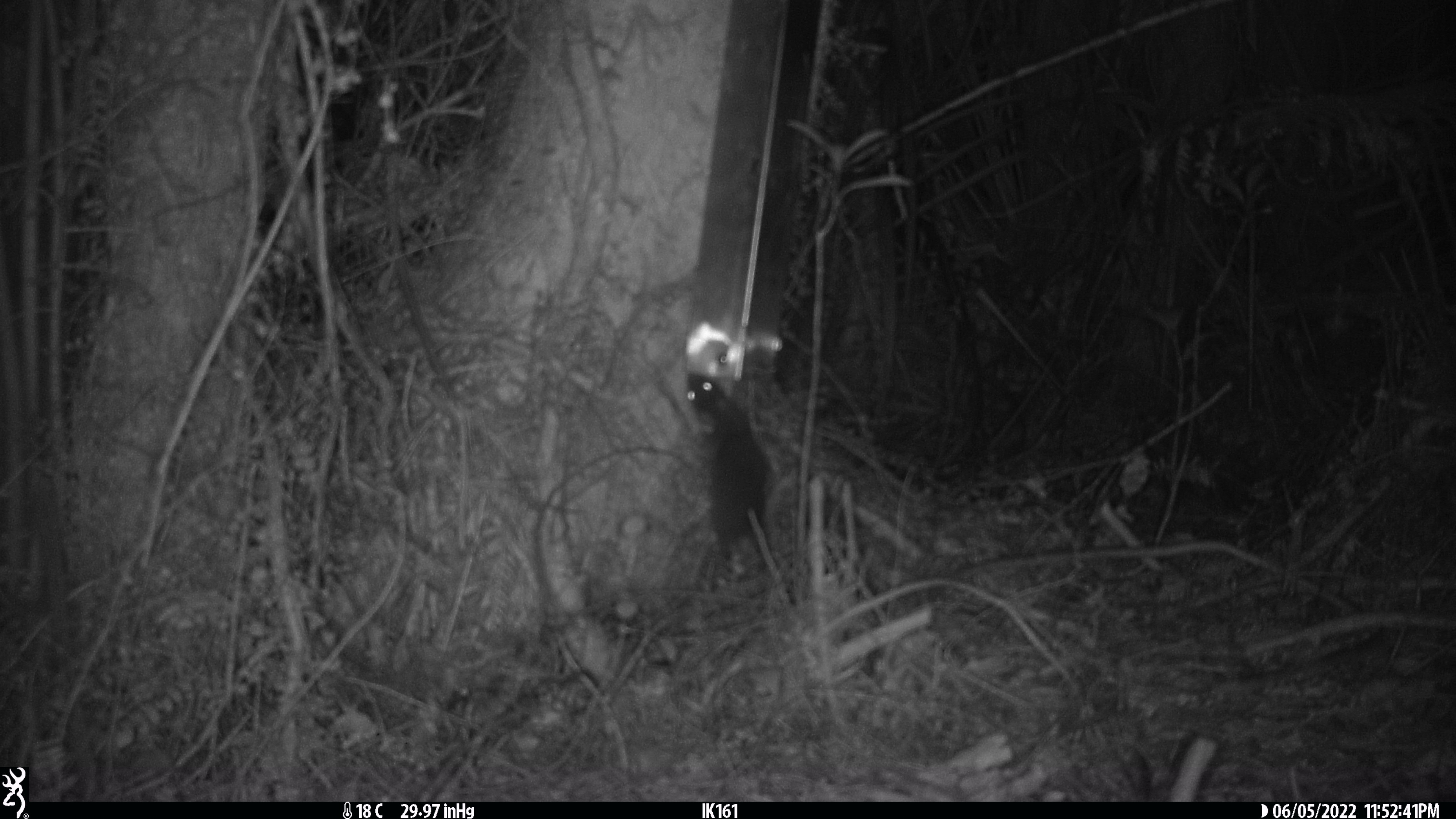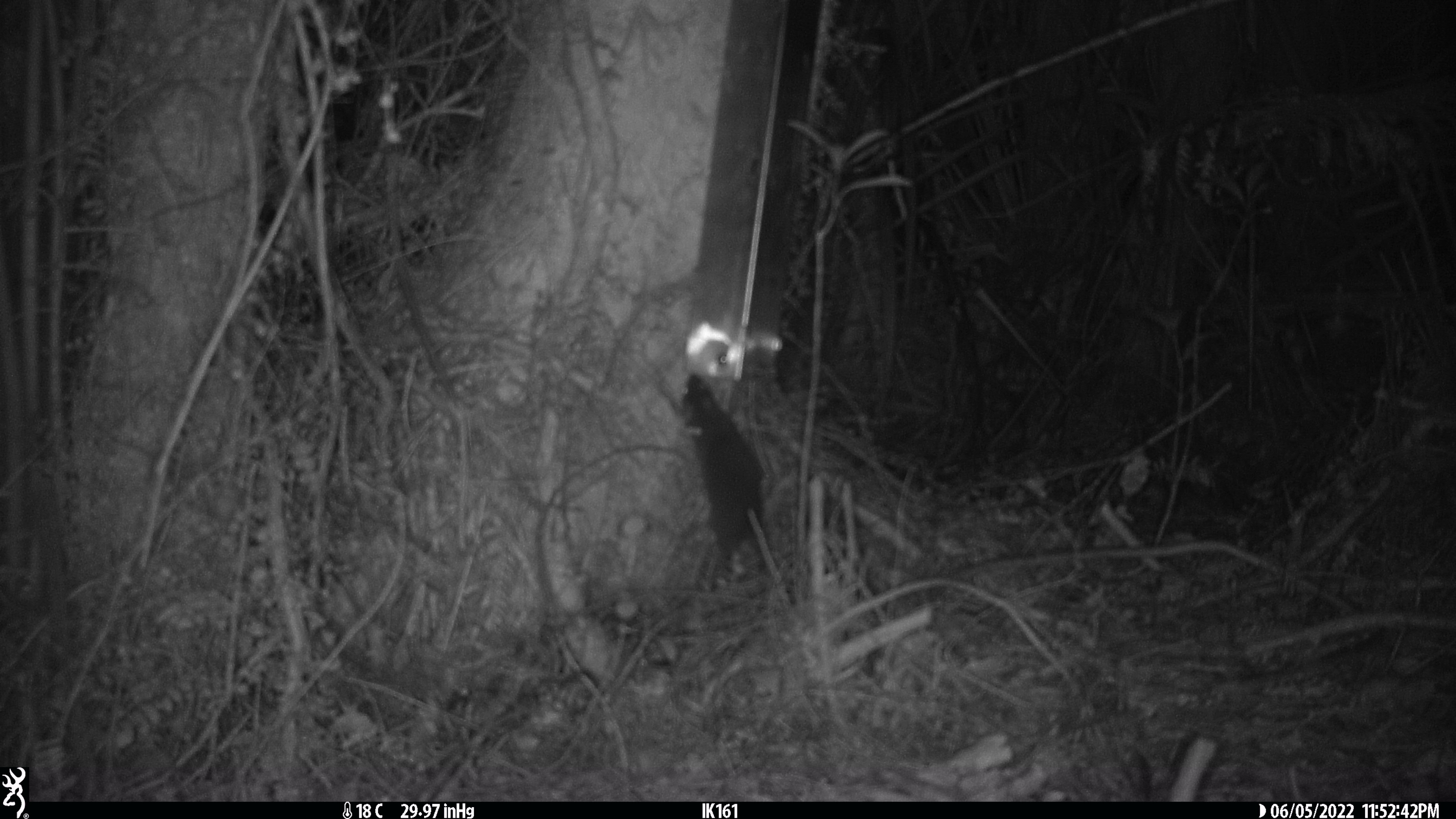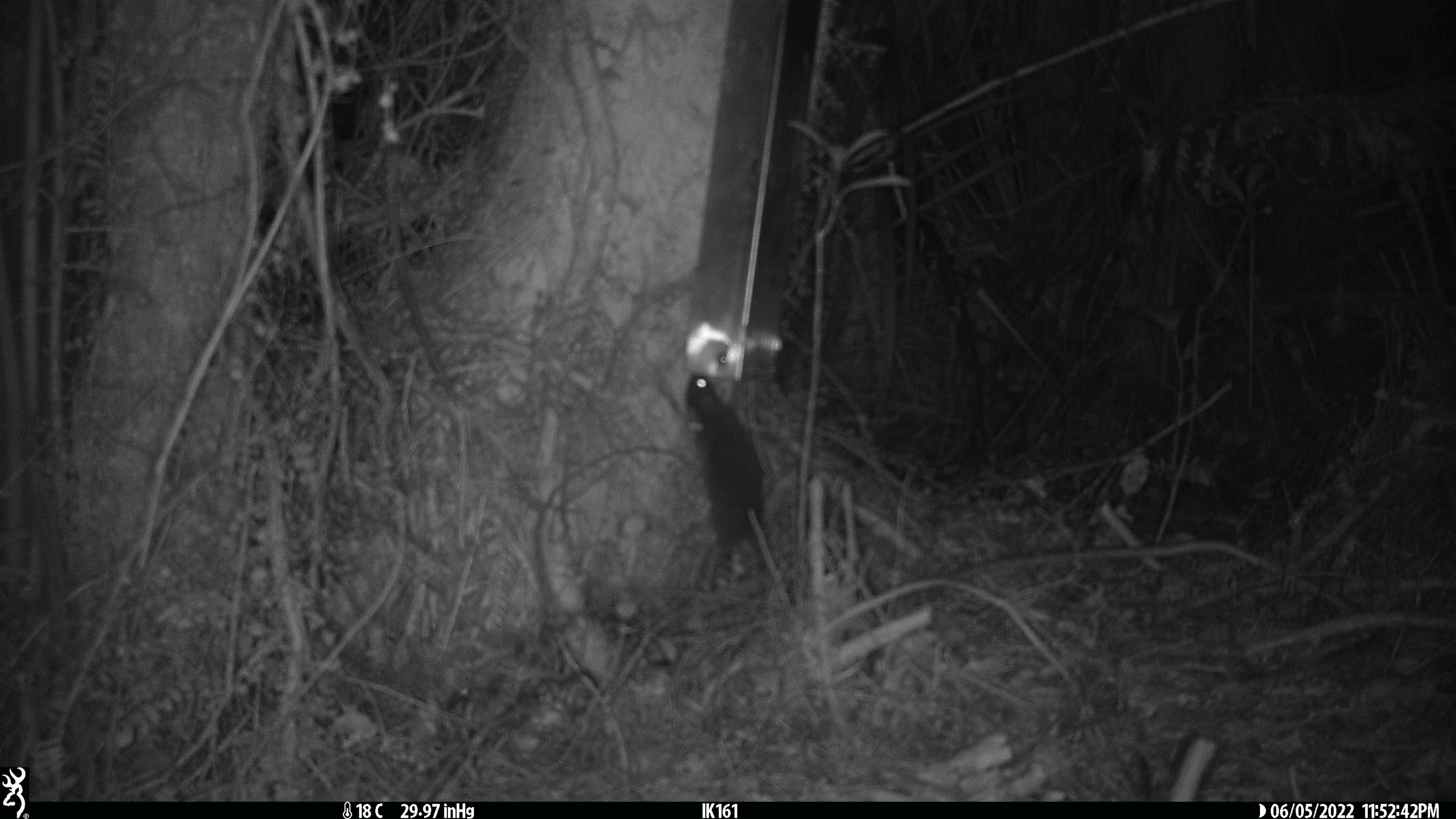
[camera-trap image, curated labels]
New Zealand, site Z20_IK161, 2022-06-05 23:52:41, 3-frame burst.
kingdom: Animalia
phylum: Chordata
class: Mammalia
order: Rodentia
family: Muridae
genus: Rattus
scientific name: Rattus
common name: rat